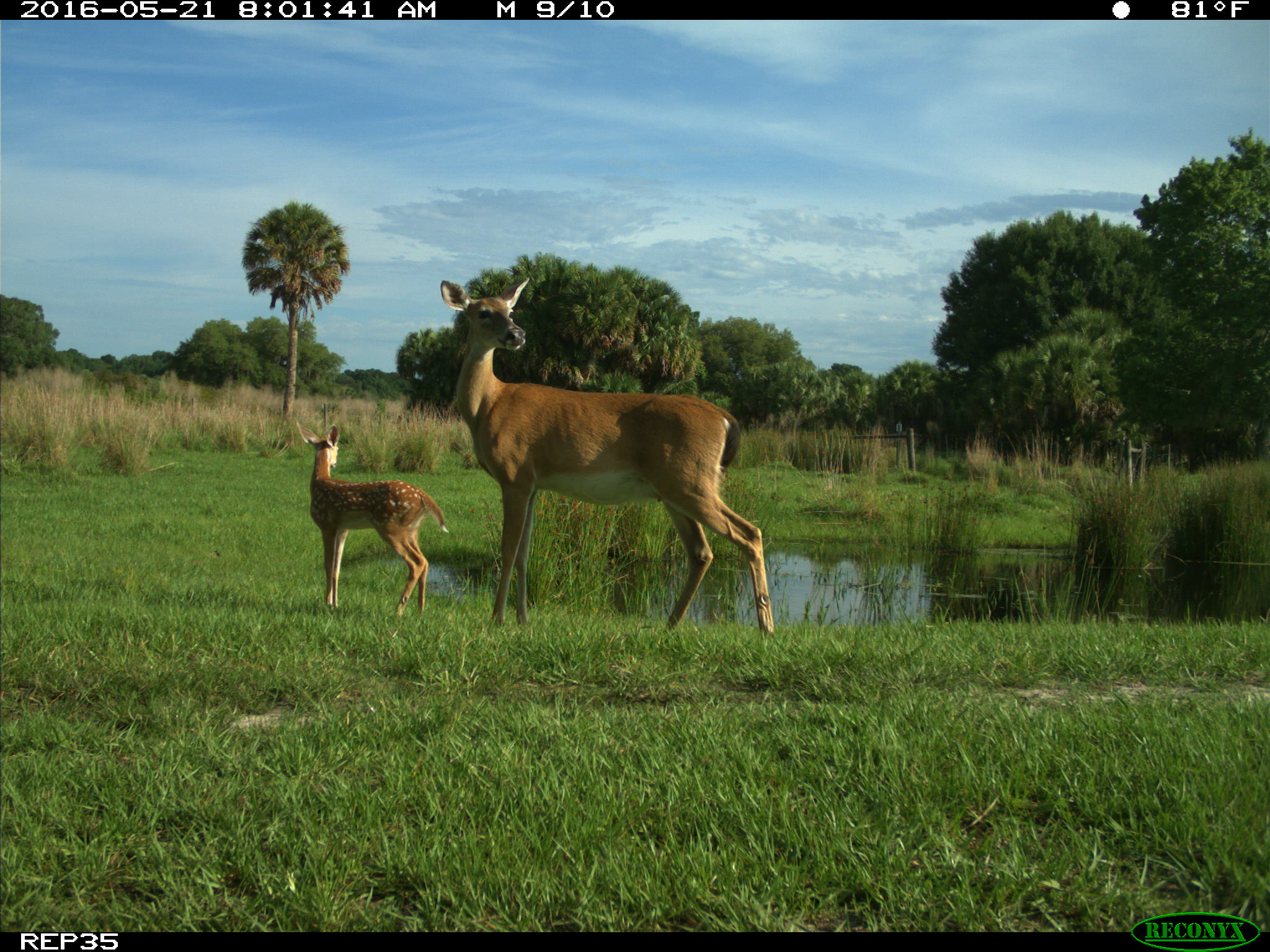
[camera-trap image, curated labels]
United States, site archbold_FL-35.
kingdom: Animalia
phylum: Chordata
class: Mammalia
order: Artiodactyla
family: Cervidae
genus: Odocoileus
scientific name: Odocoileus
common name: deer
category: unidentified deer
Unidentified deer (deer) (Odocoileus).